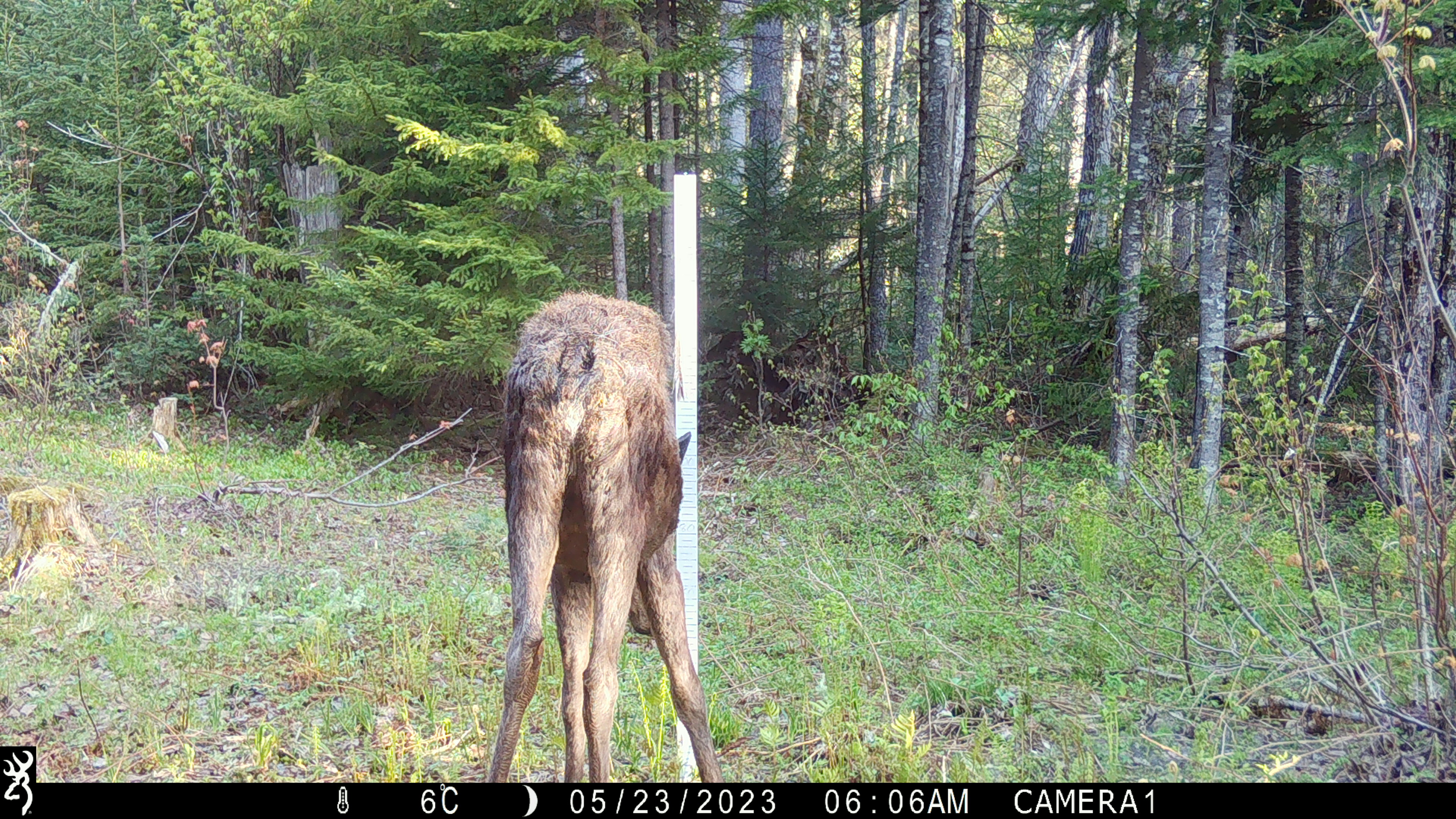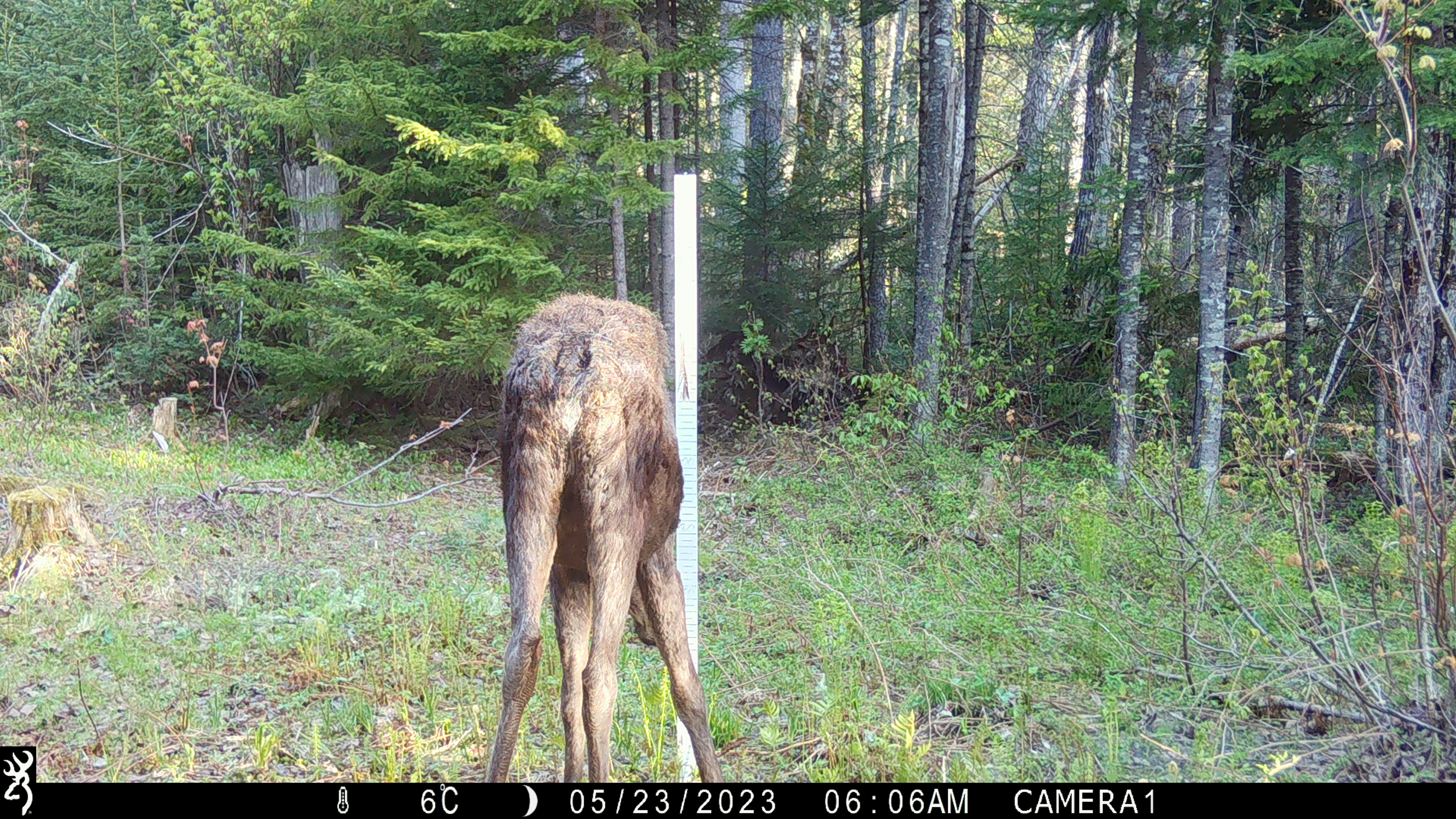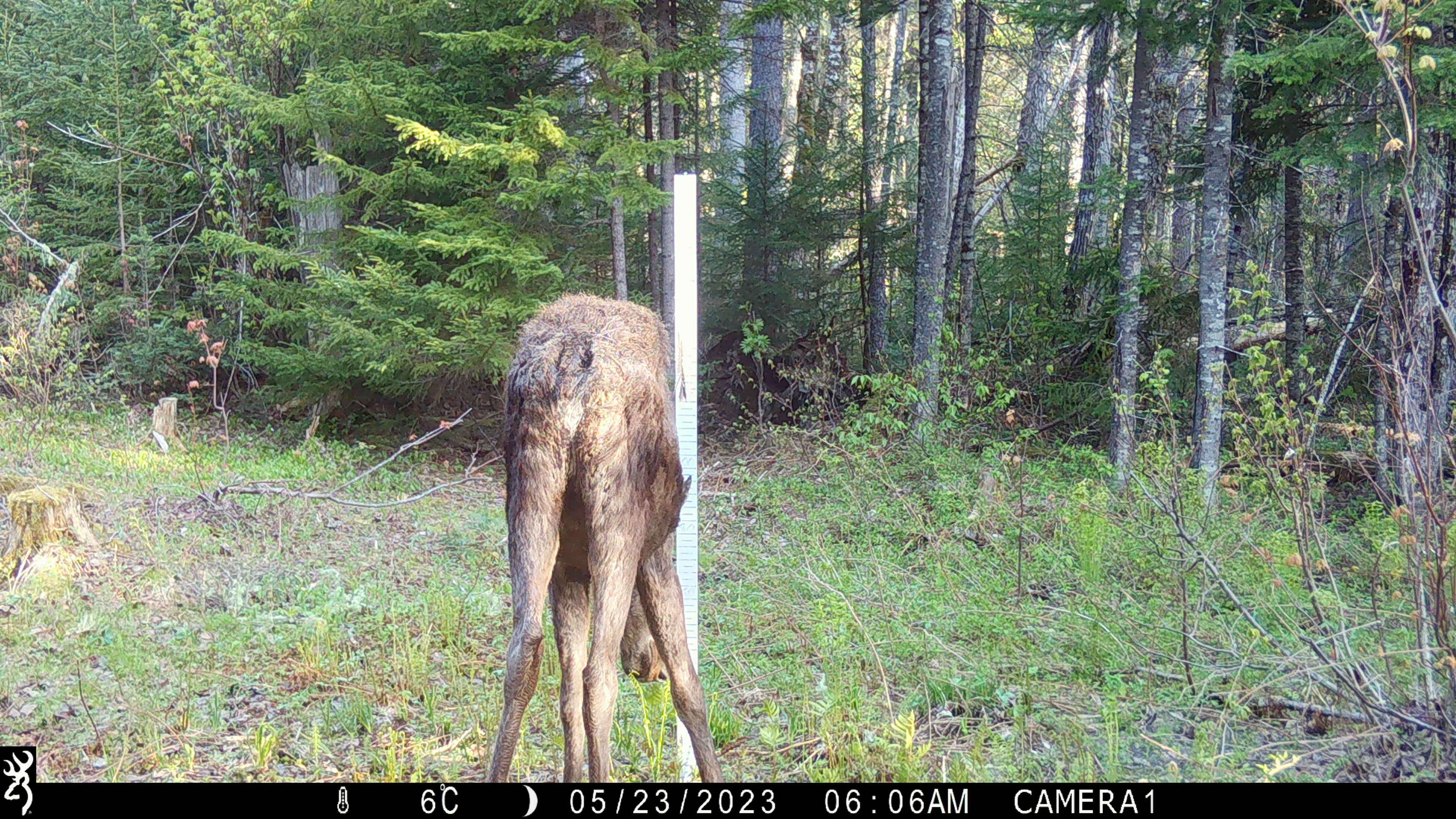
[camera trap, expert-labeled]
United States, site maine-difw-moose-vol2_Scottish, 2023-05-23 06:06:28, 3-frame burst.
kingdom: Animalia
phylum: Chordata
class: Mammalia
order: Artiodactyla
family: Cervidae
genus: Alces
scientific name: Alces alces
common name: moose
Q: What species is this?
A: Moose (Alces alces).